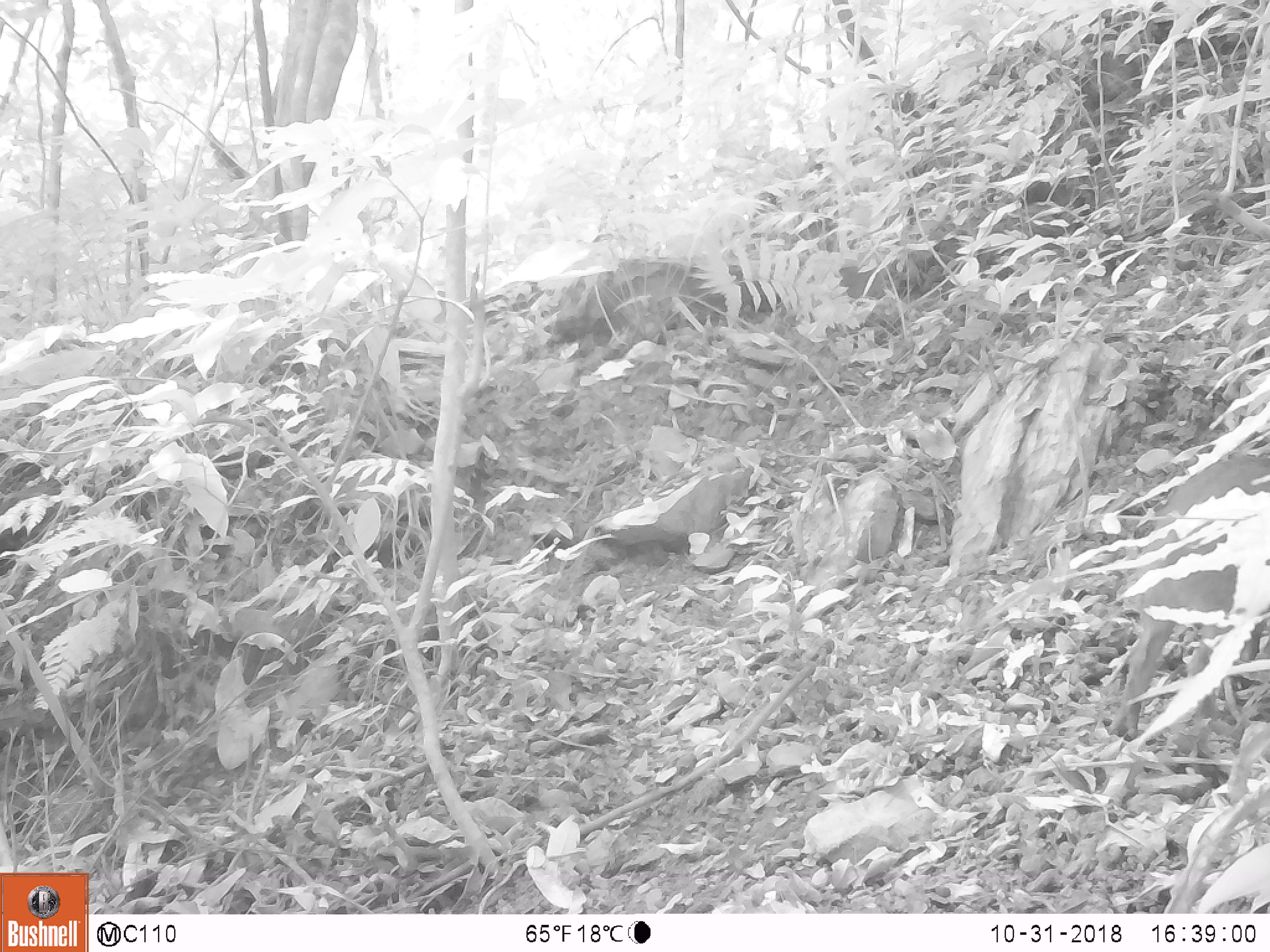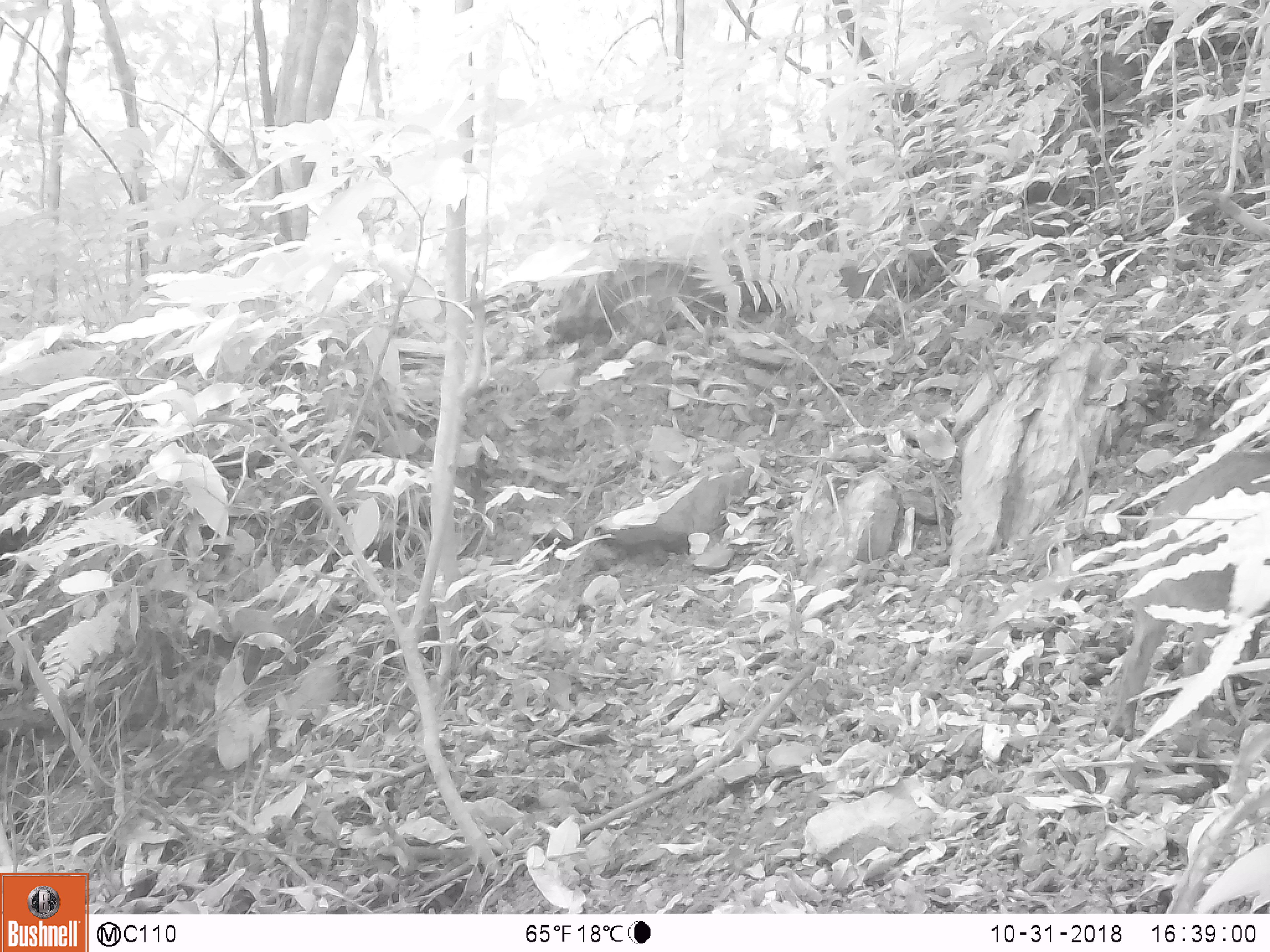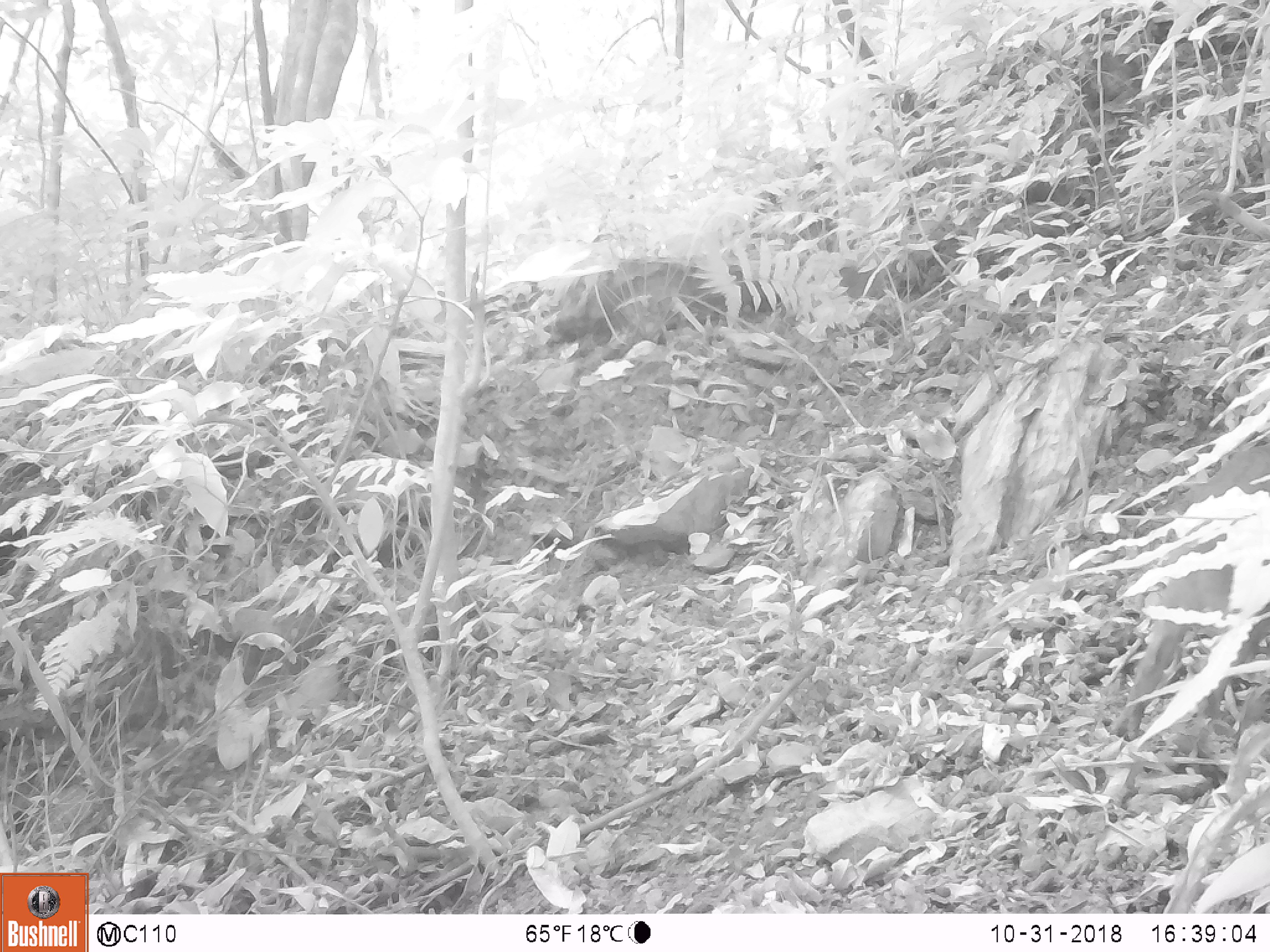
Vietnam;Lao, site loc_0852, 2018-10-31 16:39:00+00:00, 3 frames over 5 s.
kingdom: Animalia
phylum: Chordata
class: Mammalia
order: Artiodactyla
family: Suidae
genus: Sus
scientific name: Sus scrofa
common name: eurasian wild pig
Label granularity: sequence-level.